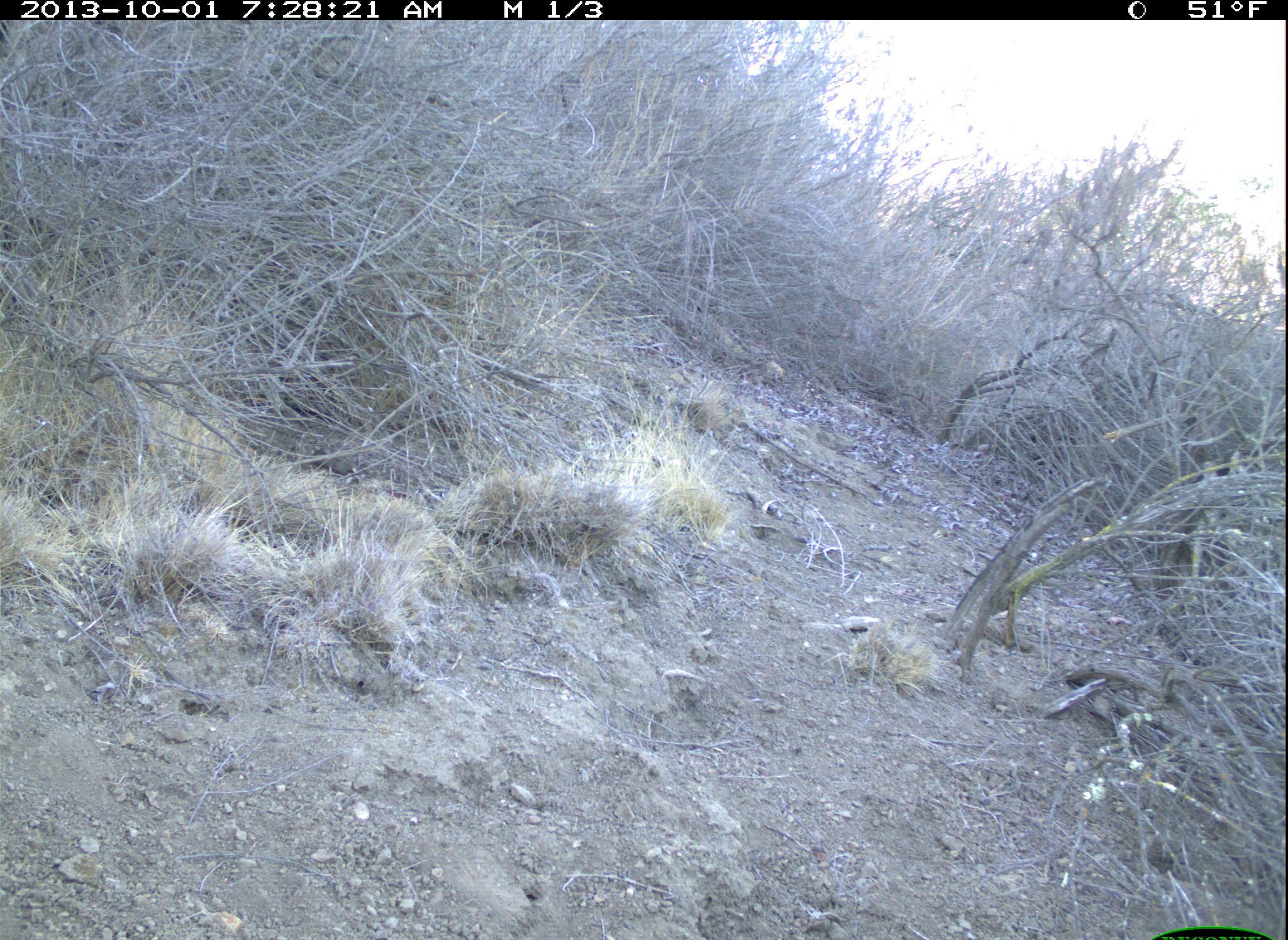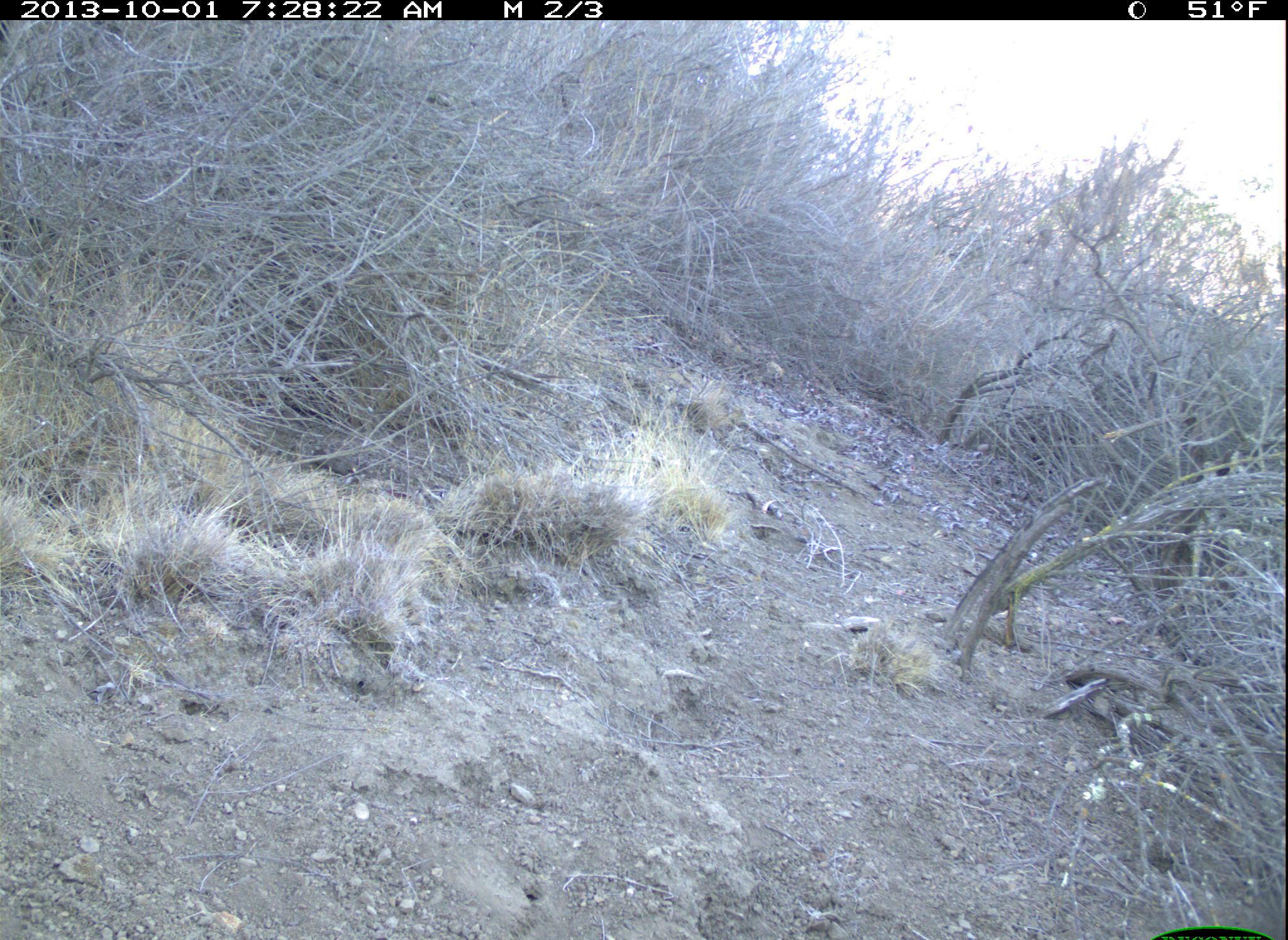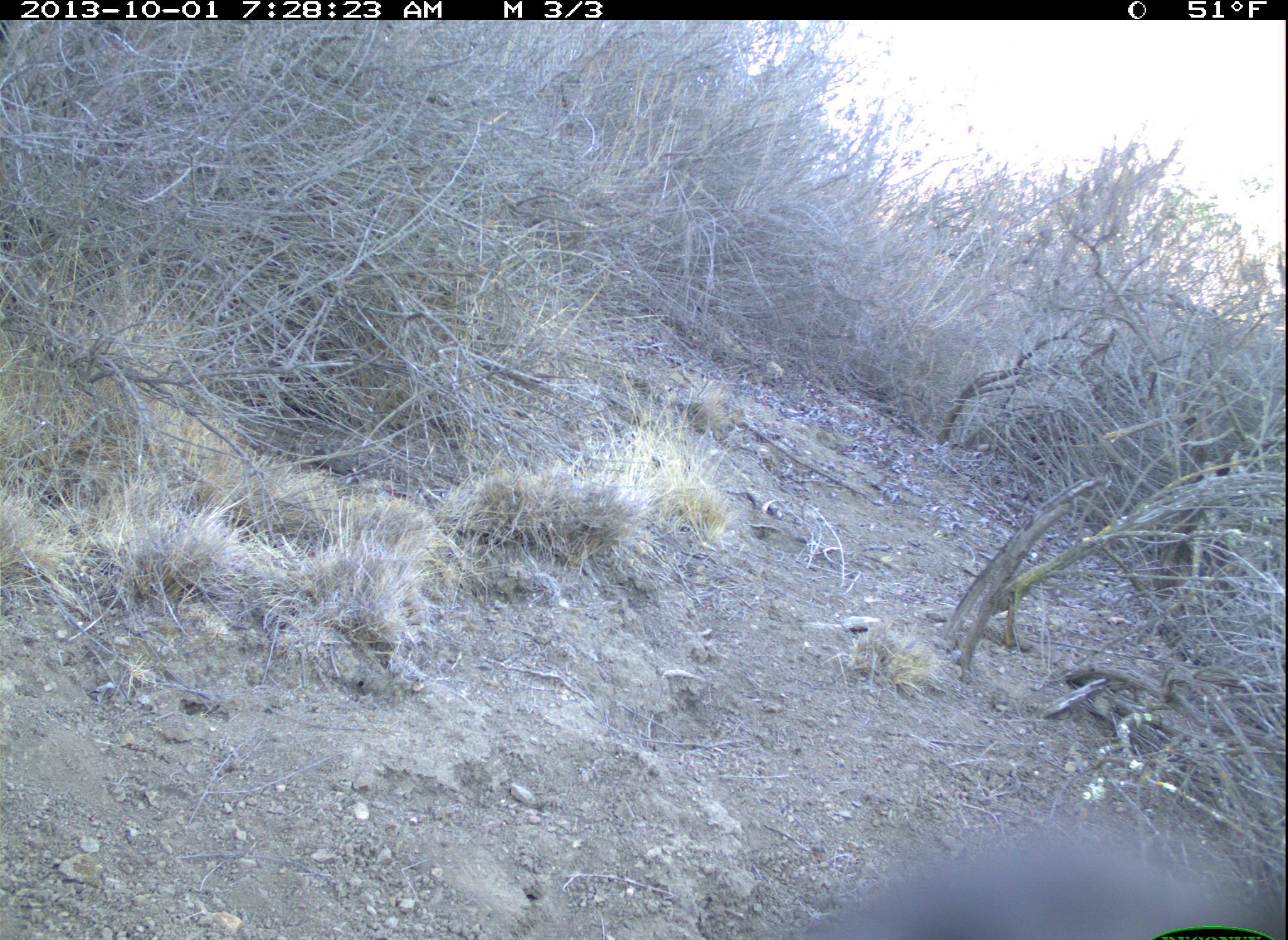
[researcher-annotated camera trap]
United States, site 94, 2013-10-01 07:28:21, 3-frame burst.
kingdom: Animalia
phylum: Chordata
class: Aves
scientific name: Aves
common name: bird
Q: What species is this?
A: Bird (Aves).